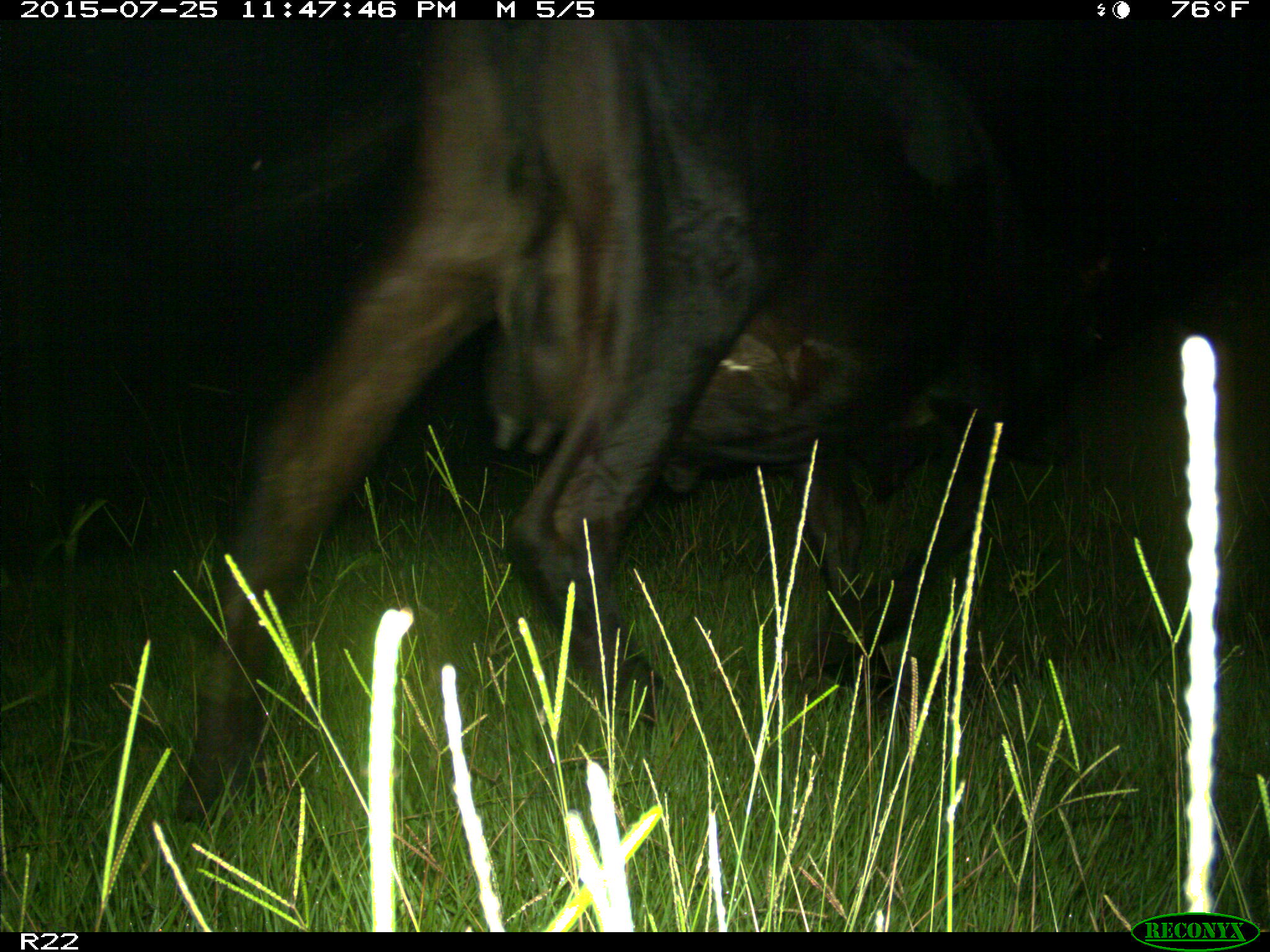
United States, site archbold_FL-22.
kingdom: Animalia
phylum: Chordata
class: Mammalia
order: Artiodactyla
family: Bovidae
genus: Bos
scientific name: Bos taurus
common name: domestic cow